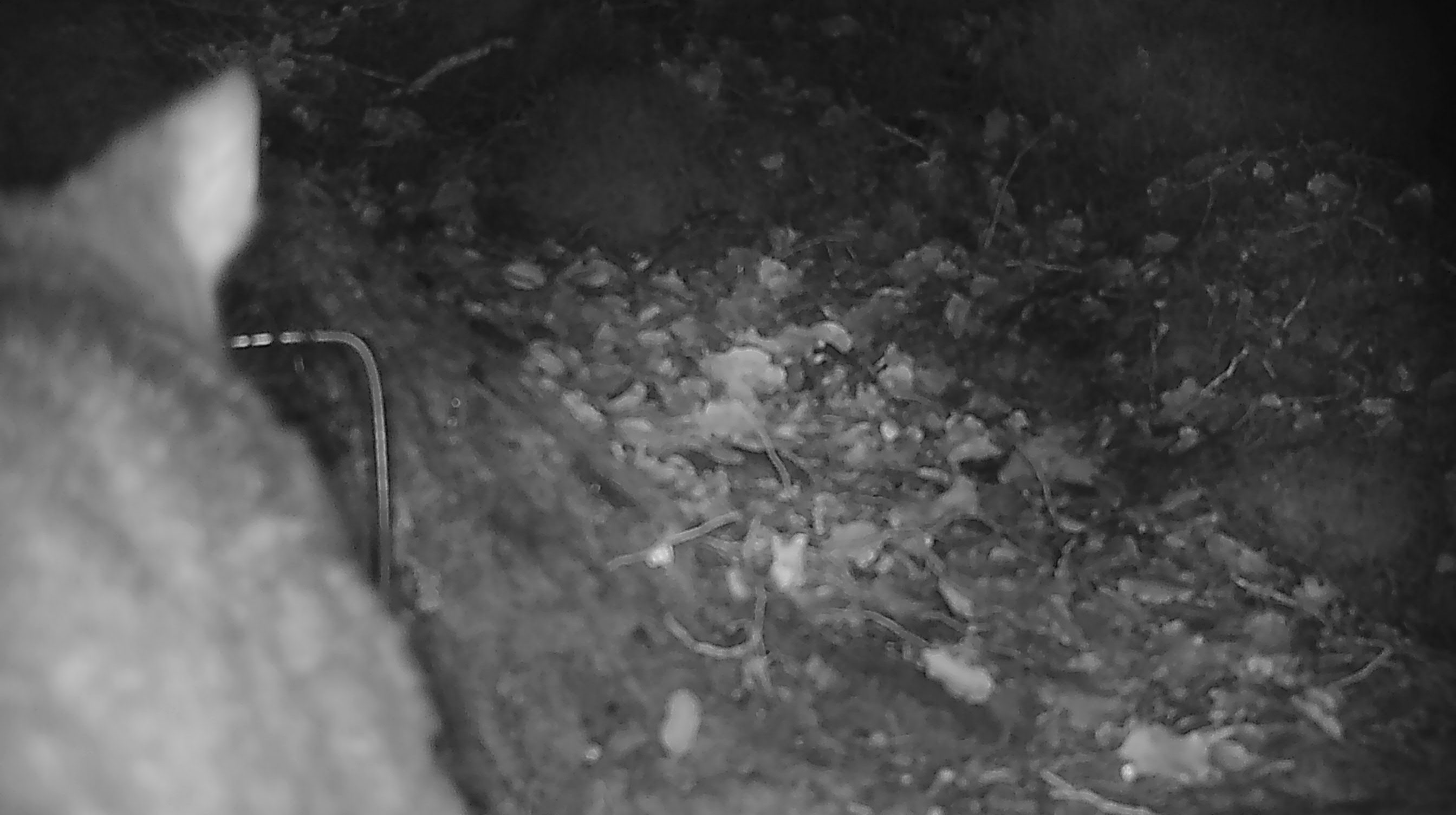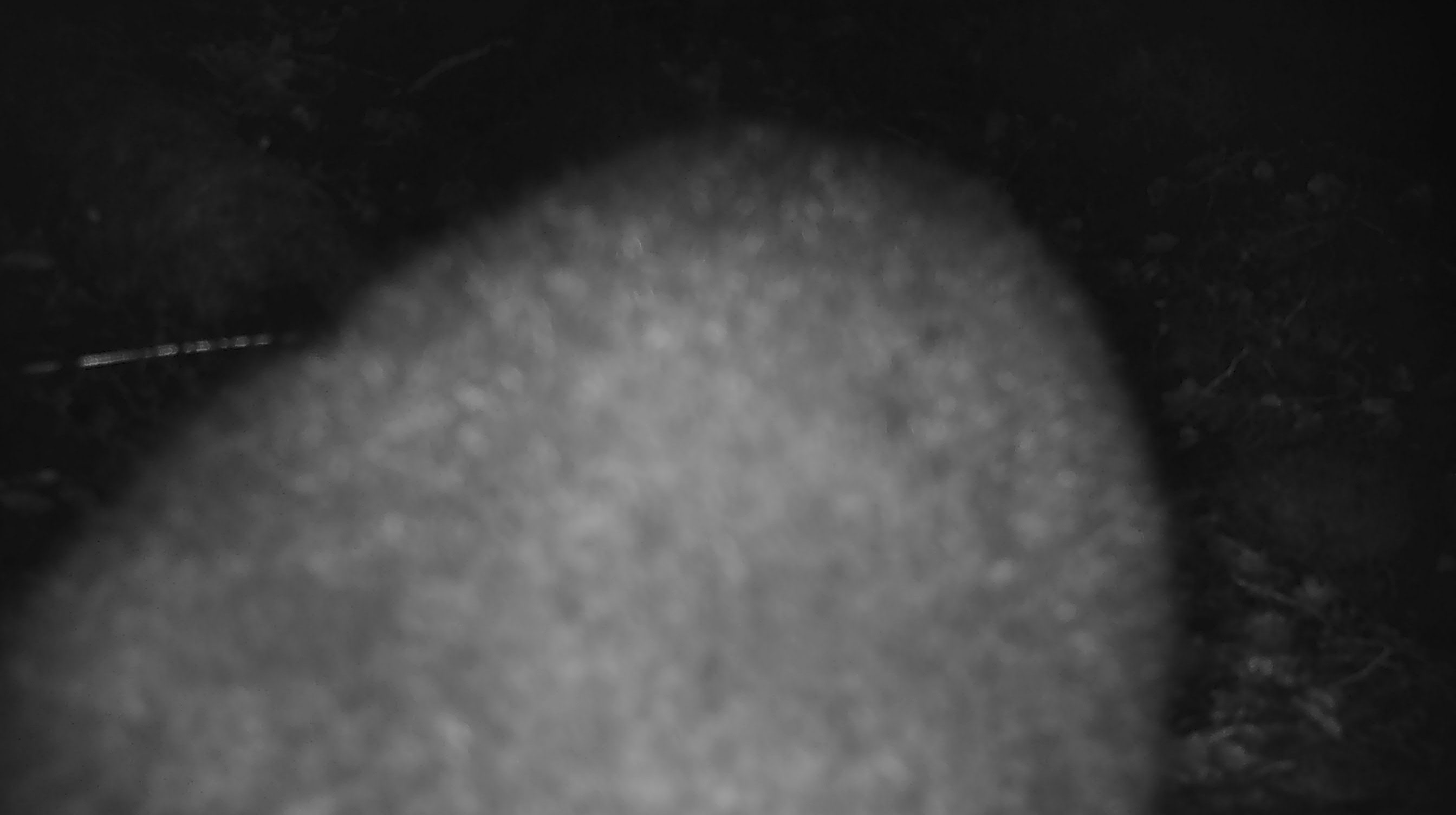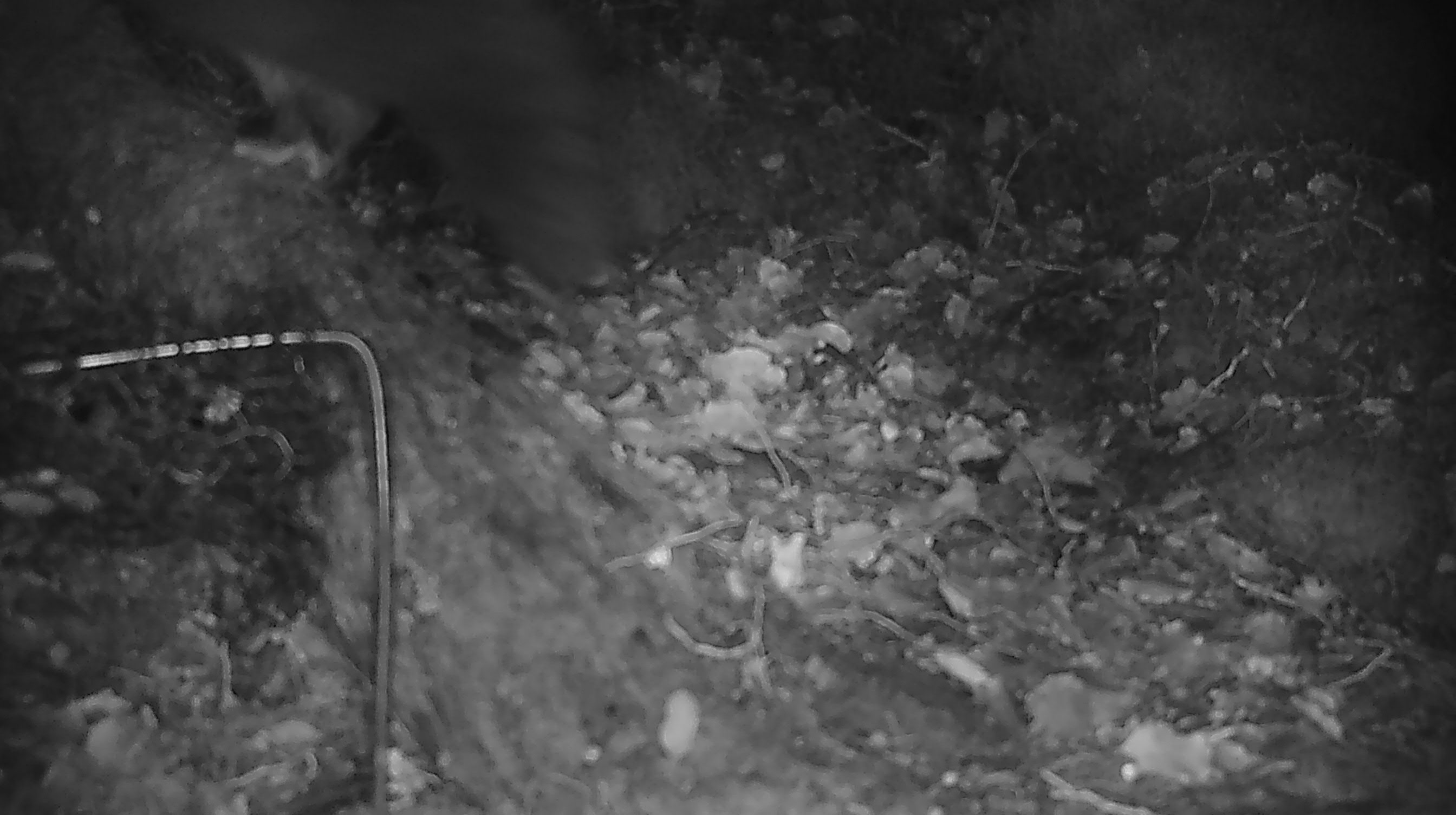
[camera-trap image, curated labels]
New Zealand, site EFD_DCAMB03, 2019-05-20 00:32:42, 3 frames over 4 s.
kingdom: Animalia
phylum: Chordata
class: Mammalia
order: Diprotodontia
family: Phalangeridae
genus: Trichosurus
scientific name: Trichosurus vulpecula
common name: common brushtail possum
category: possum